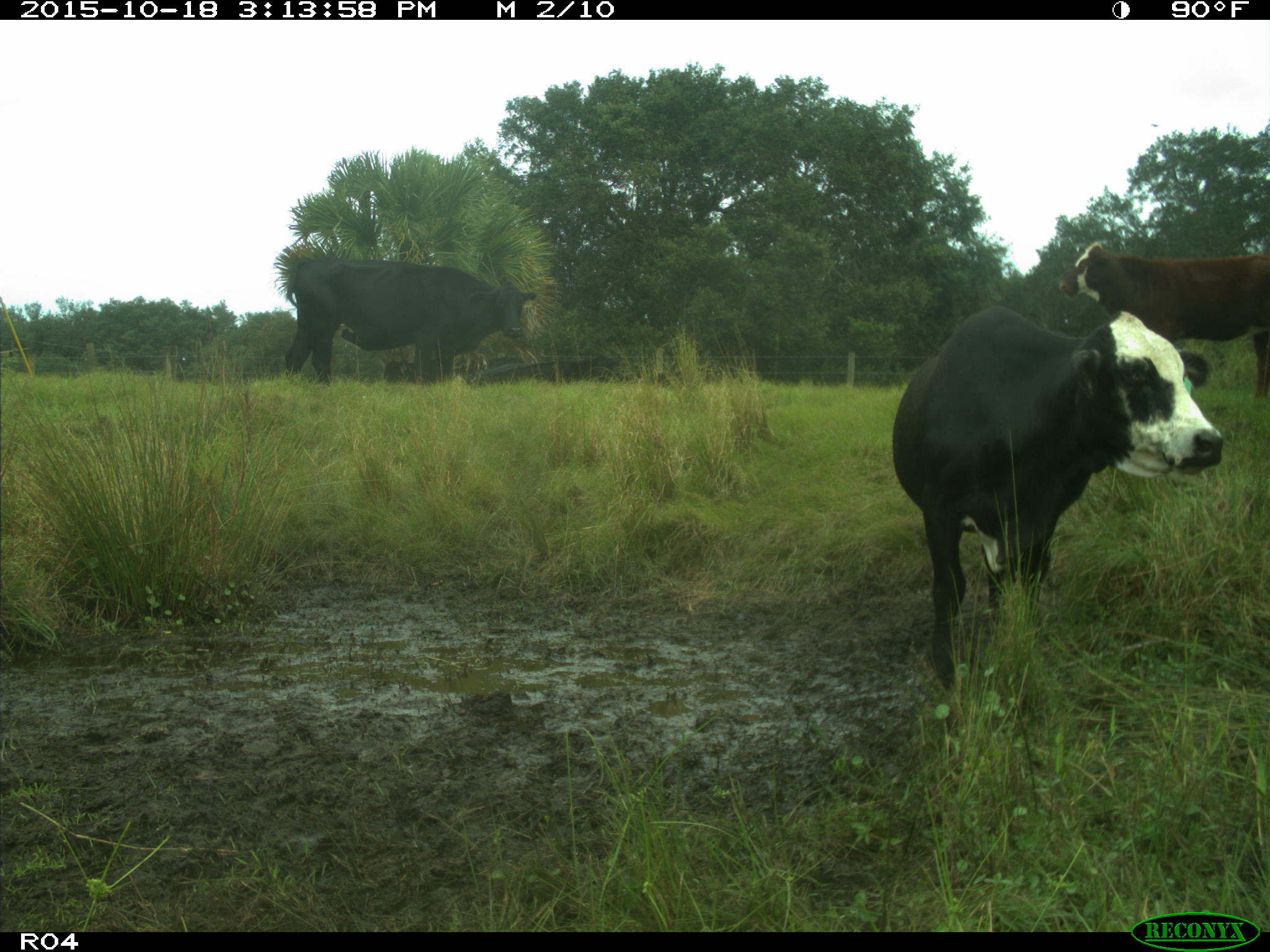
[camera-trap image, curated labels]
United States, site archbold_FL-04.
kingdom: Animalia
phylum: Chordata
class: Mammalia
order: Artiodactyla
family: Bovidae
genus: Bos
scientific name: Bos taurus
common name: domestic cow